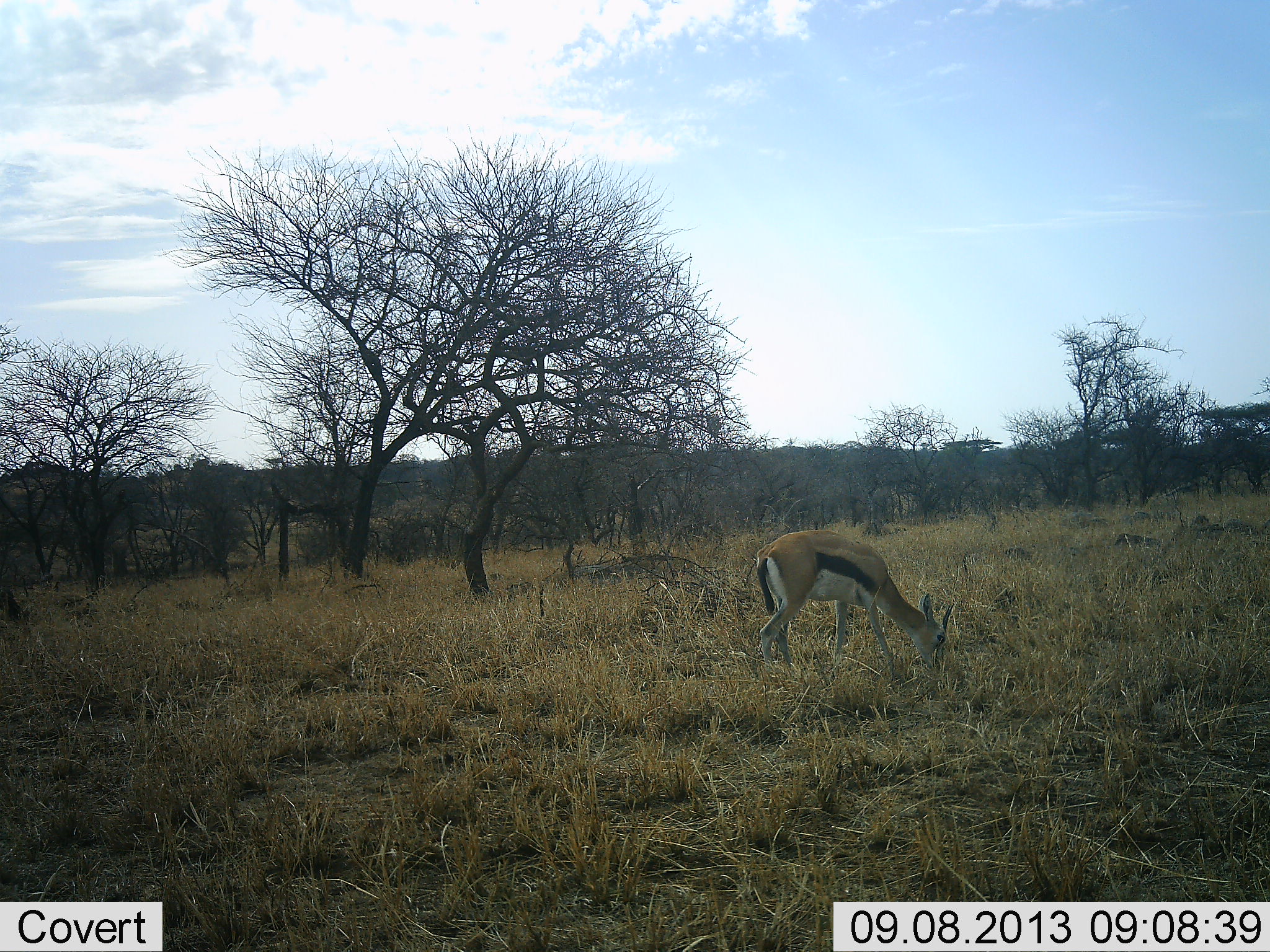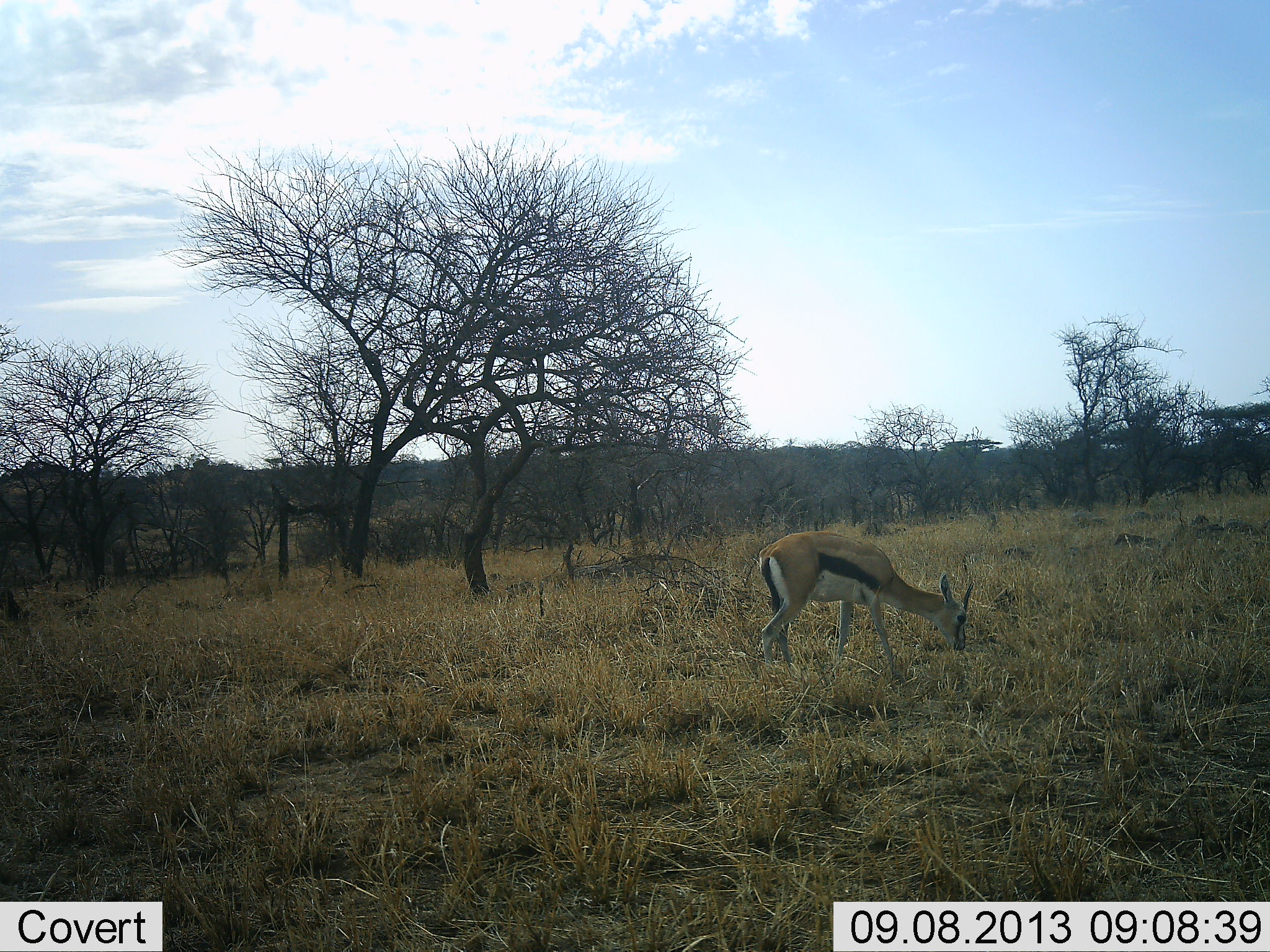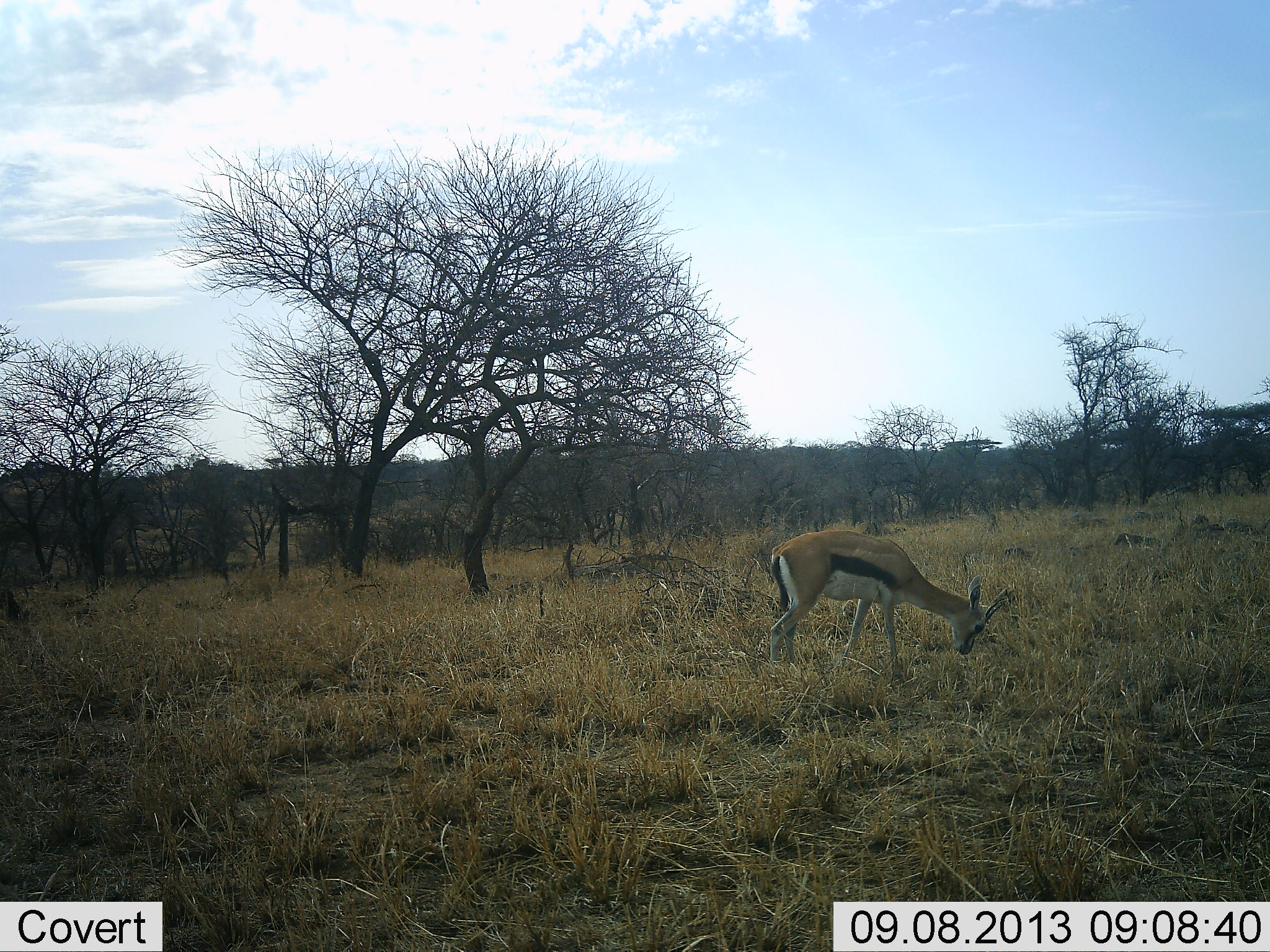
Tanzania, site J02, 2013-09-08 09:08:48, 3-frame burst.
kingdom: Animalia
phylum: Chordata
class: Mammalia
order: Artiodactyla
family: Bovidae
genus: Eudorcas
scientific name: Eudorcas thomsonii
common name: thomson's gazelle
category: gazellethomsons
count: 1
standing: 30%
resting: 0%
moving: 0%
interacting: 0%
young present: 0%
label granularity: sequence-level